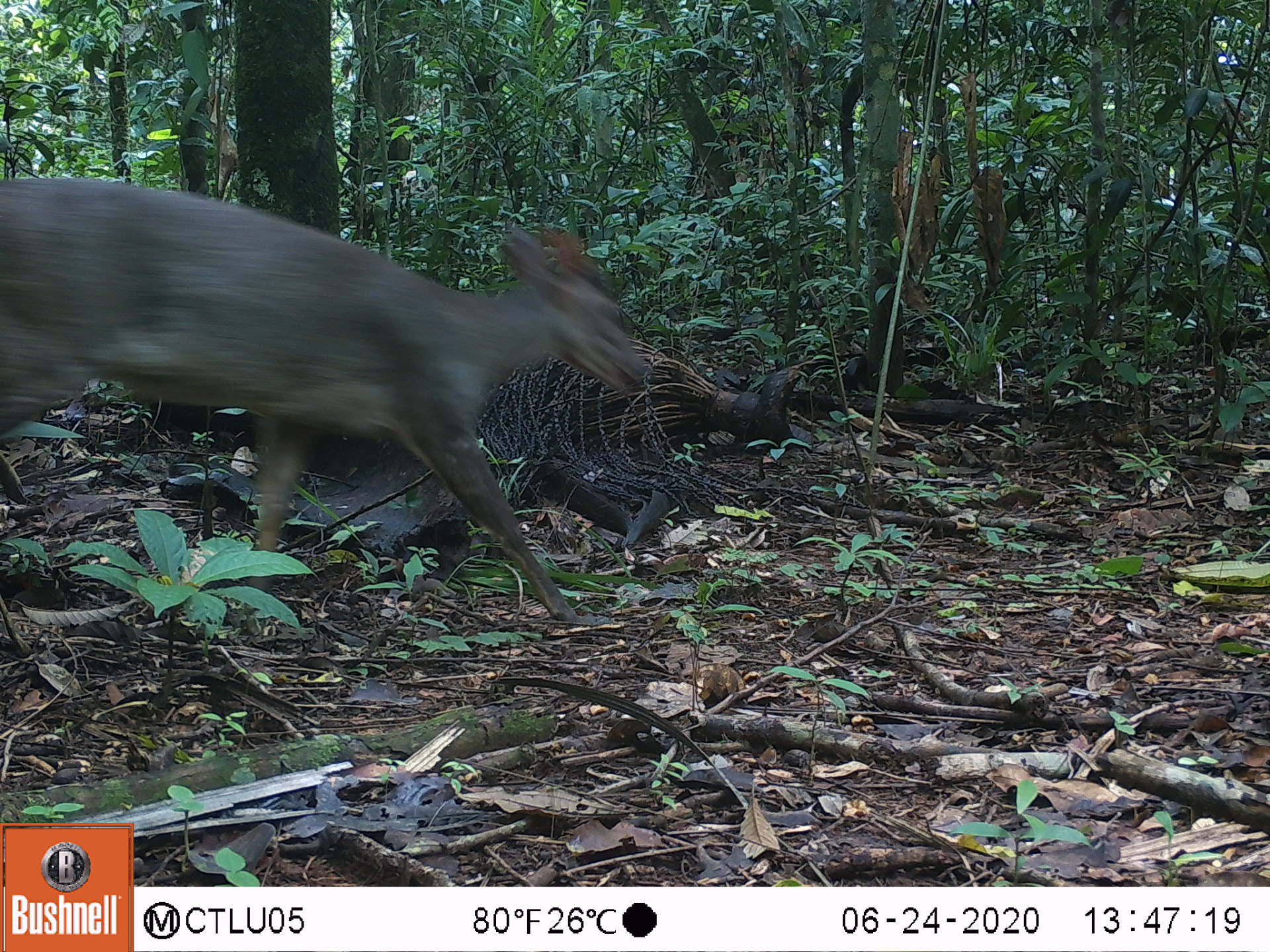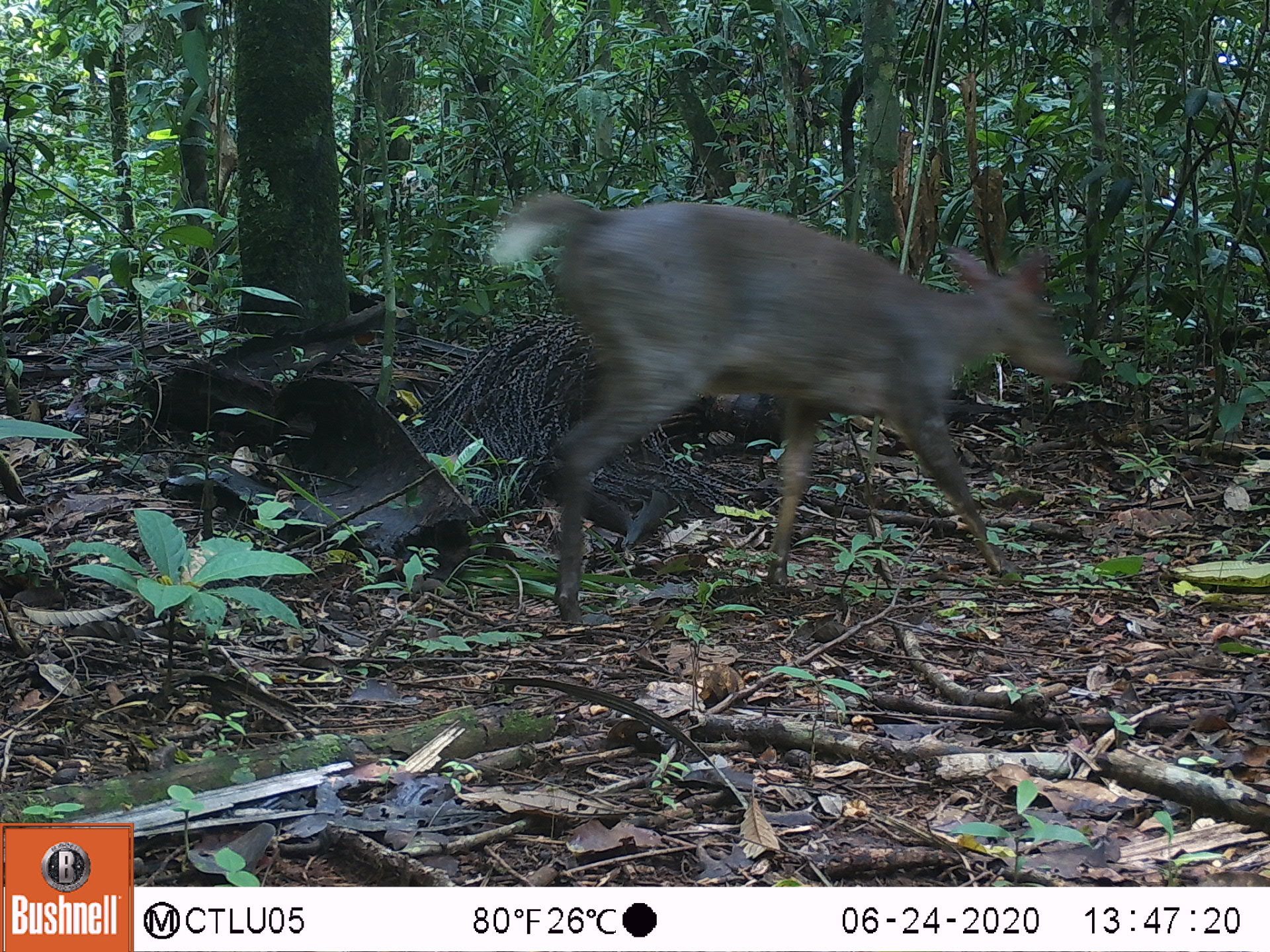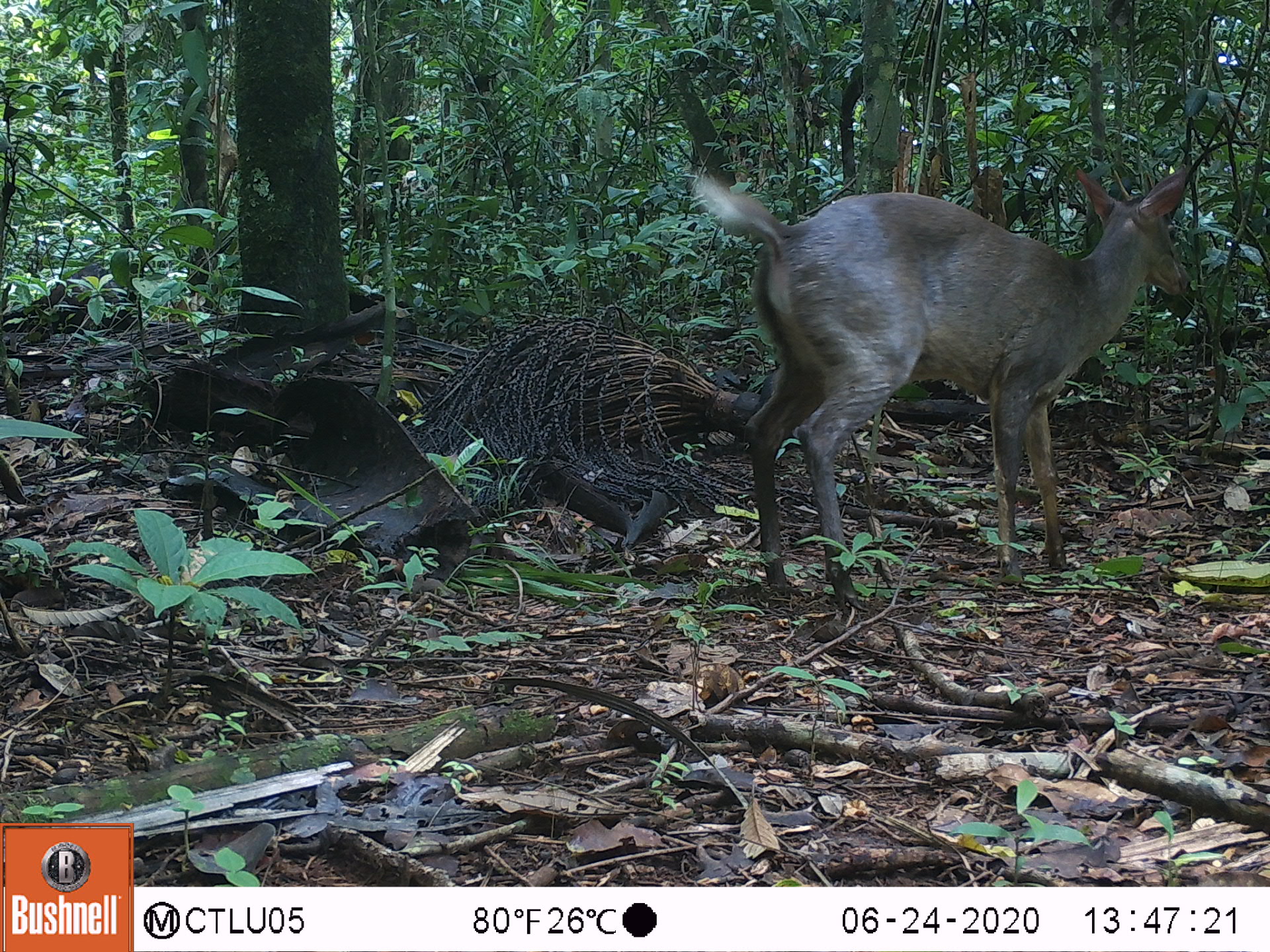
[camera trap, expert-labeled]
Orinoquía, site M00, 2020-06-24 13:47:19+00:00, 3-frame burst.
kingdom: Animalia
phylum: Chordata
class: Mammalia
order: Artiodactyla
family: Cervidae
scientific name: Cervidae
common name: deer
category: unknown cervid